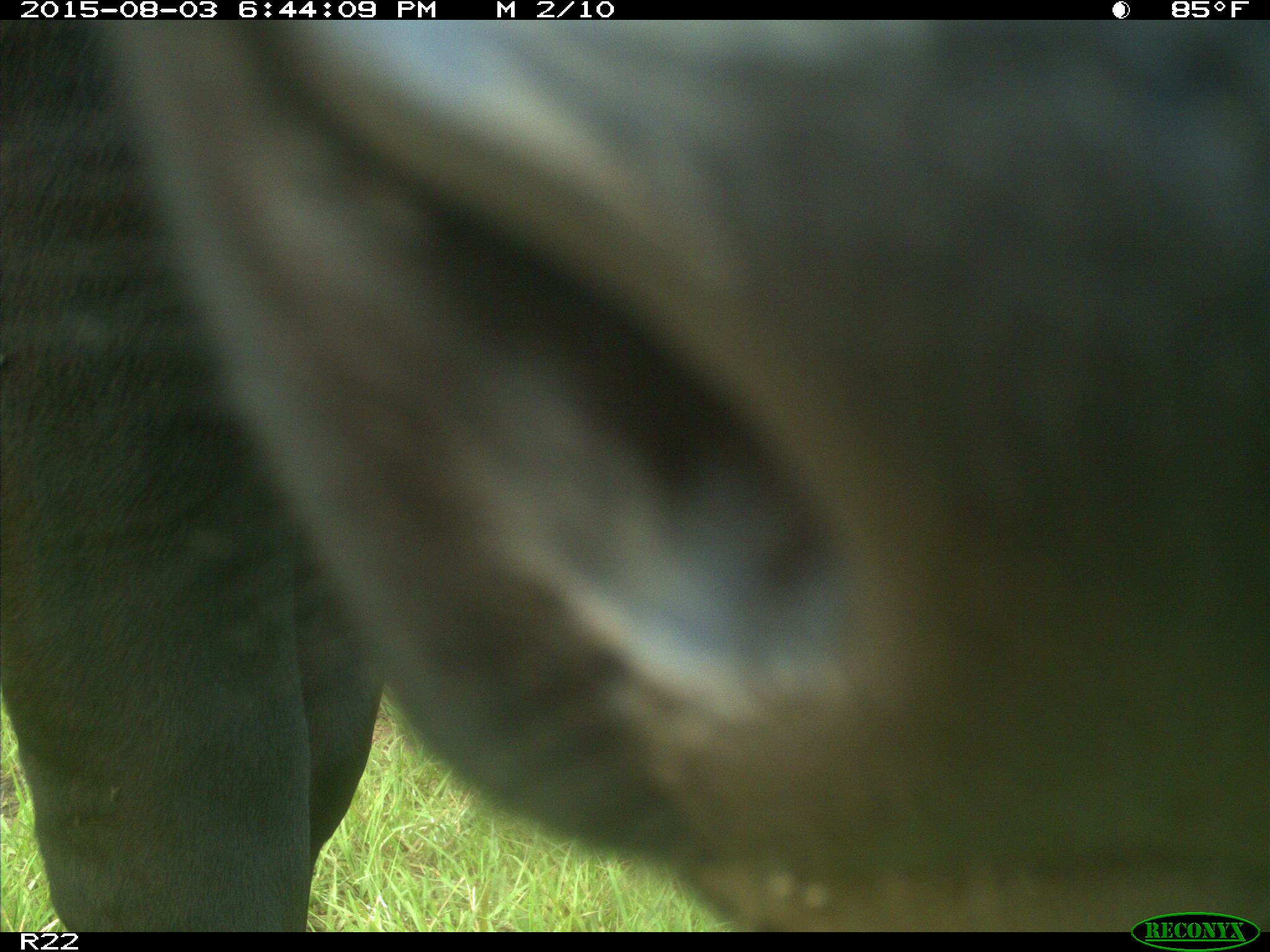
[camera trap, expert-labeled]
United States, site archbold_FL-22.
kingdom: Animalia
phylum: Chordata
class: Mammalia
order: Artiodactyla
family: Bovidae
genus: Bos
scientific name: Bos taurus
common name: domestic cow